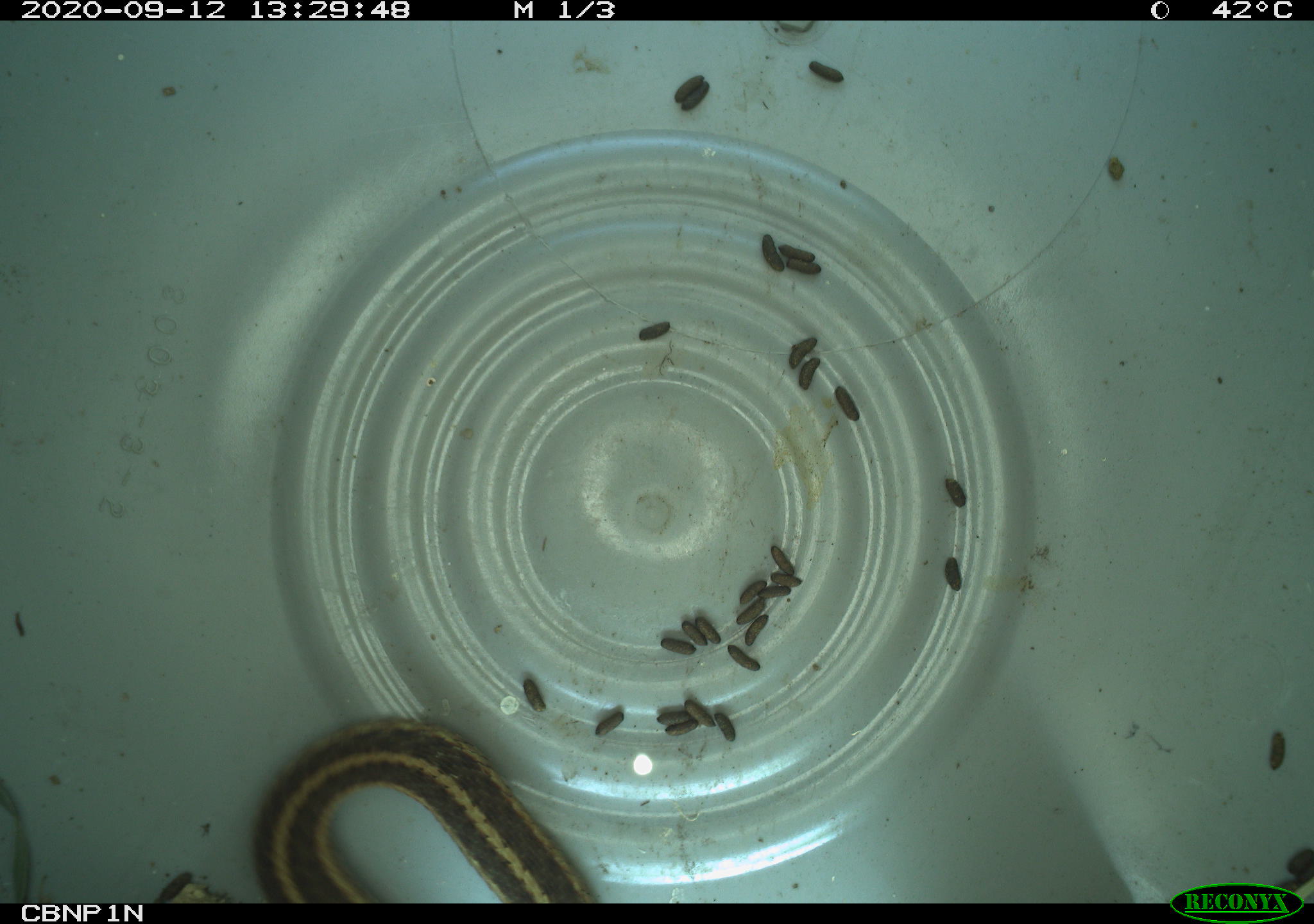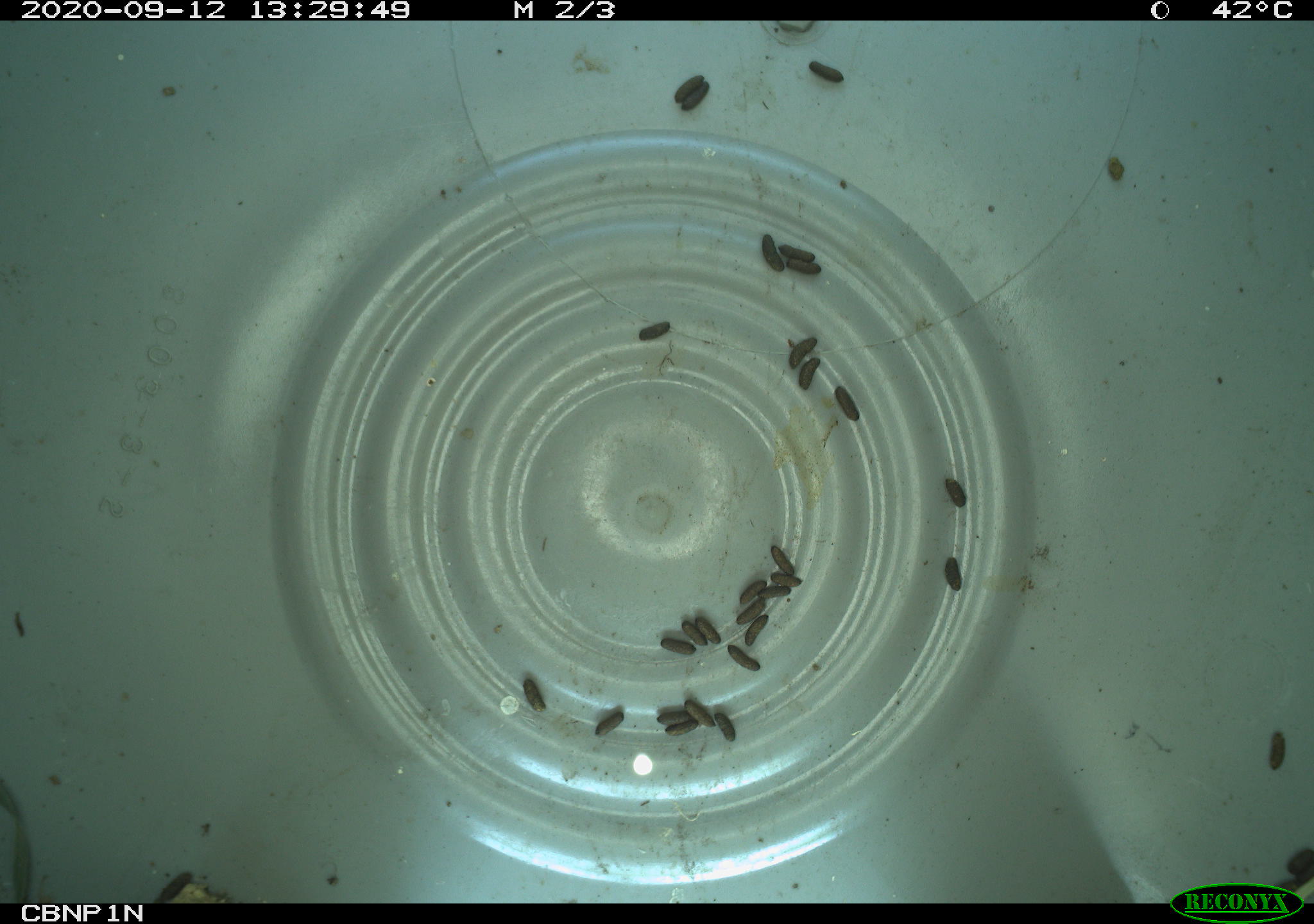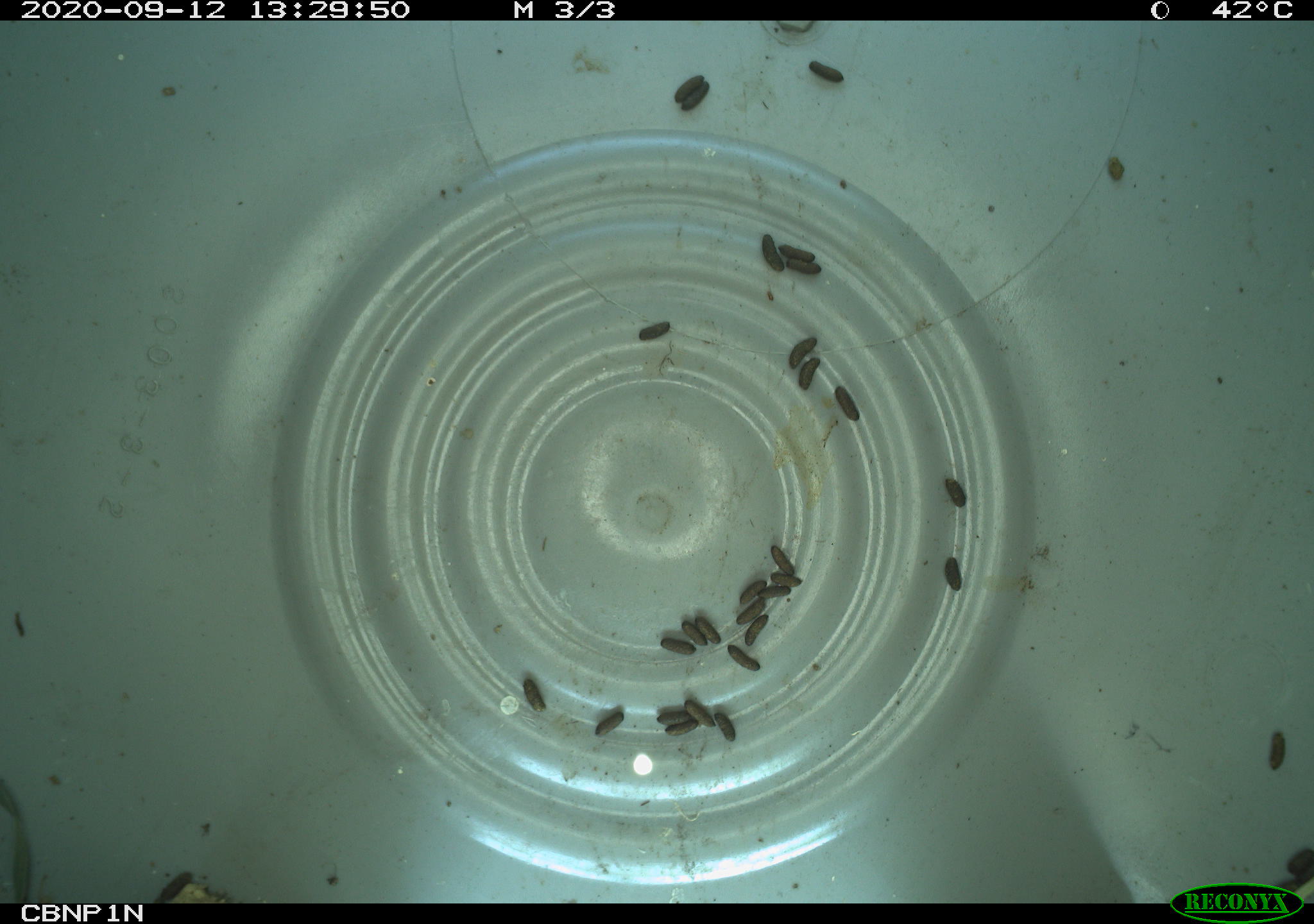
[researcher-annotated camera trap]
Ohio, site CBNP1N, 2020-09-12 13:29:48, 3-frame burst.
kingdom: Animalia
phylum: Chordata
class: Reptilia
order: Squamata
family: Colubridae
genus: Thamnophis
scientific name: Thamnophis sirtalis sirtalis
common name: eastern gartersnake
Eastern gartersnake (Thamnophis sirtalis sirtalis).